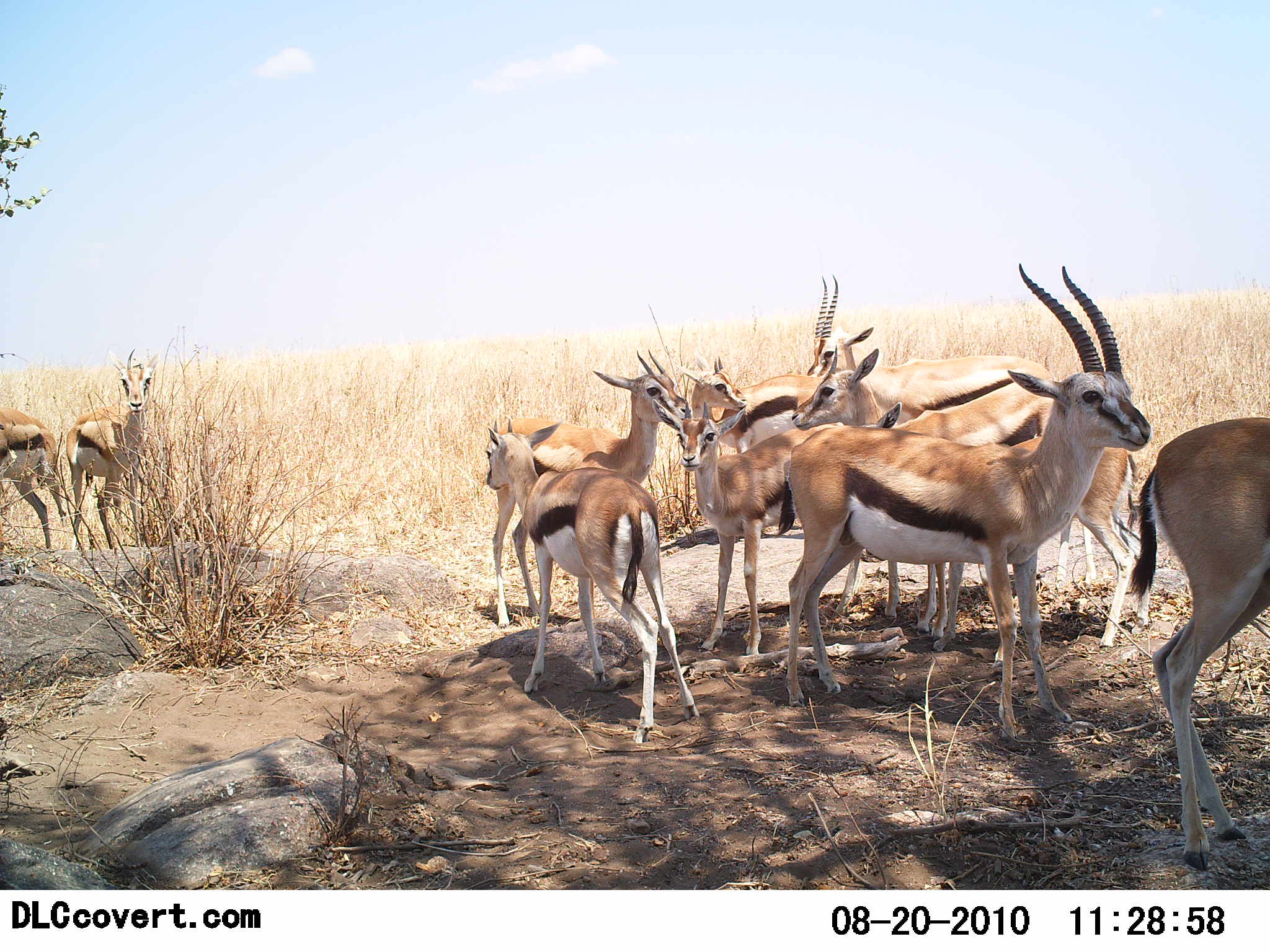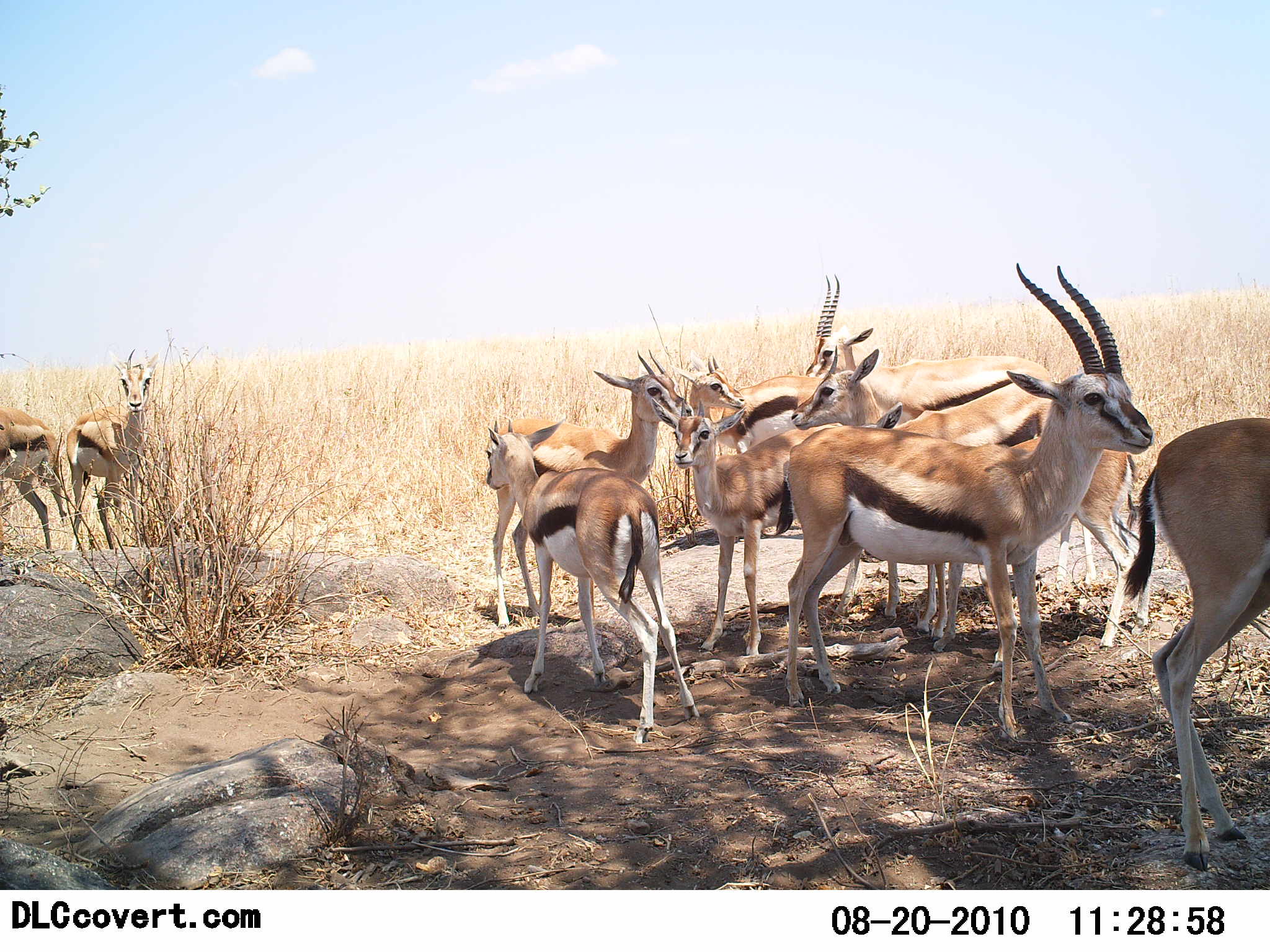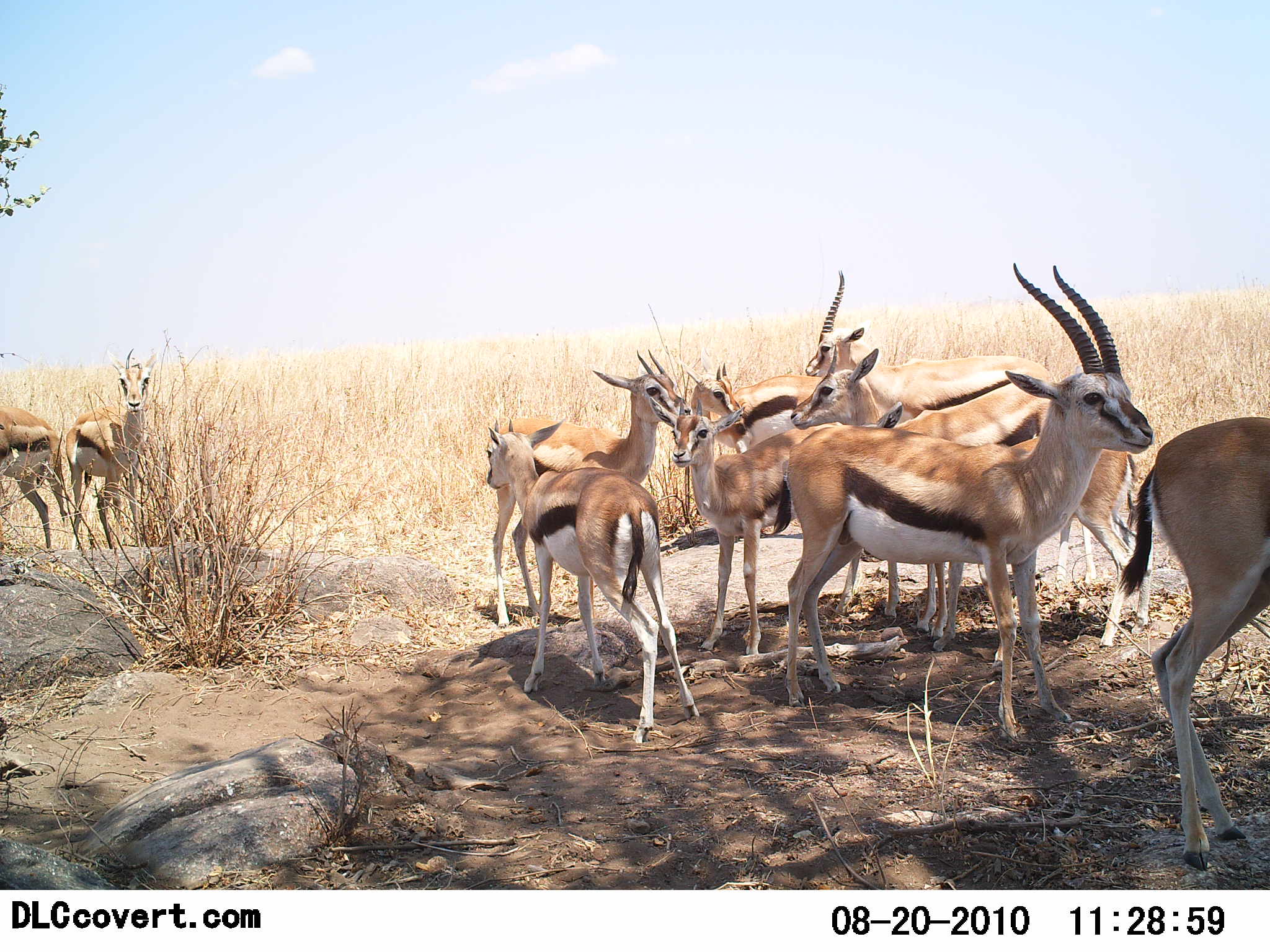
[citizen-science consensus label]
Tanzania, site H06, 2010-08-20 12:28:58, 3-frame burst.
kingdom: Animalia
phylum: Chordata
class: Mammalia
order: Artiodactyla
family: Bovidae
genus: Eudorcas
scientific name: Eudorcas thomsonii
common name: thomson's gazelle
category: gazellethomsons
Gazellethomsons (thomson's gazelle) (Eudorcas thomsonii), count 10. Behavior (volunteer vote fractions): standing 93%, resting 13%, moving 13%, interacting 20%. Young present (vote fraction): 40%. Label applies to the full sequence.